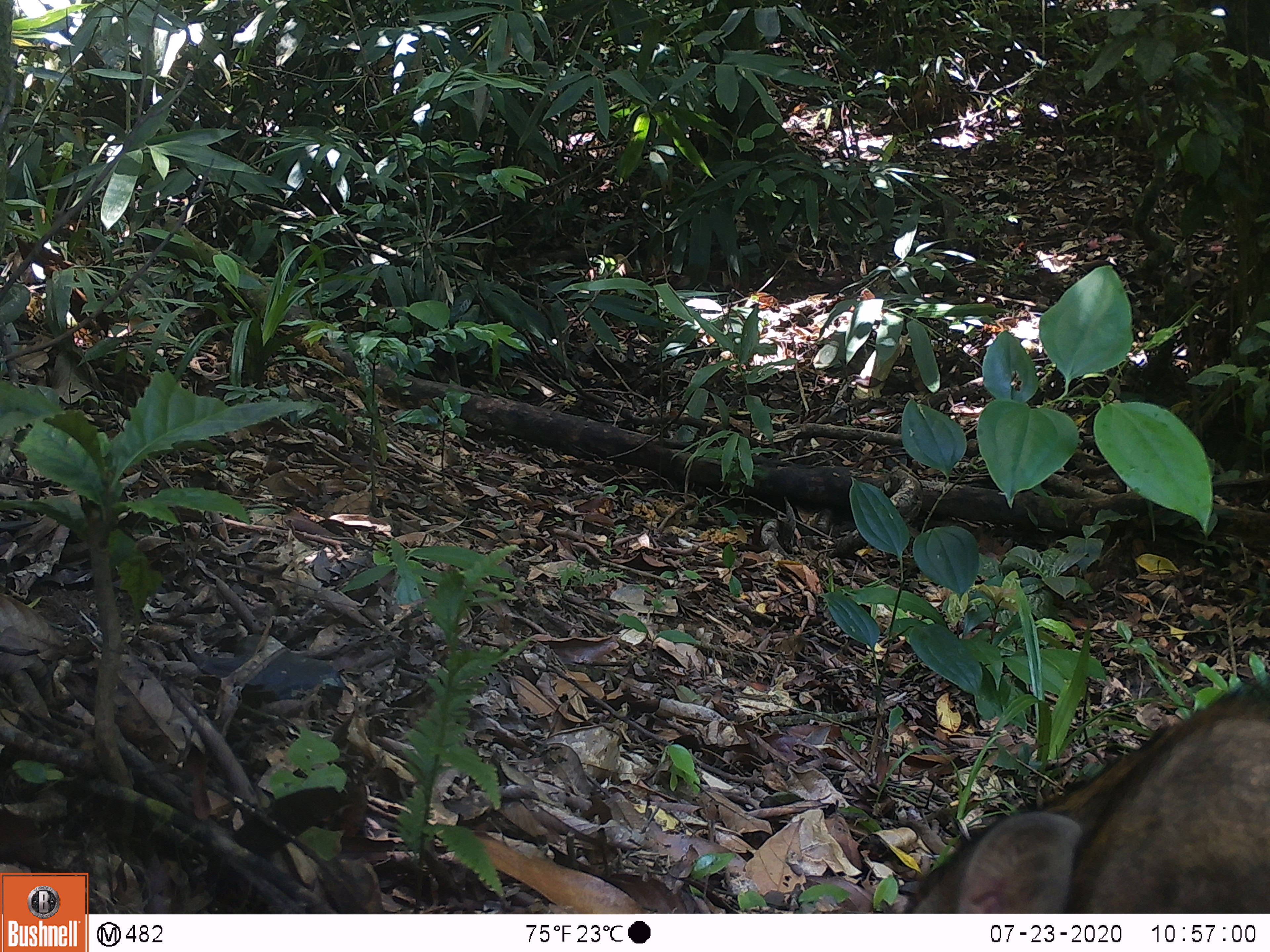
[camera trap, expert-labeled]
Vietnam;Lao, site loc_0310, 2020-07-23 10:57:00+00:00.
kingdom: Animalia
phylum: Chordata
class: Mammalia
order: Artiodactyla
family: Suidae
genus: Sus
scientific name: Sus scrofa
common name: eurasian wild pig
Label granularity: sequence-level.